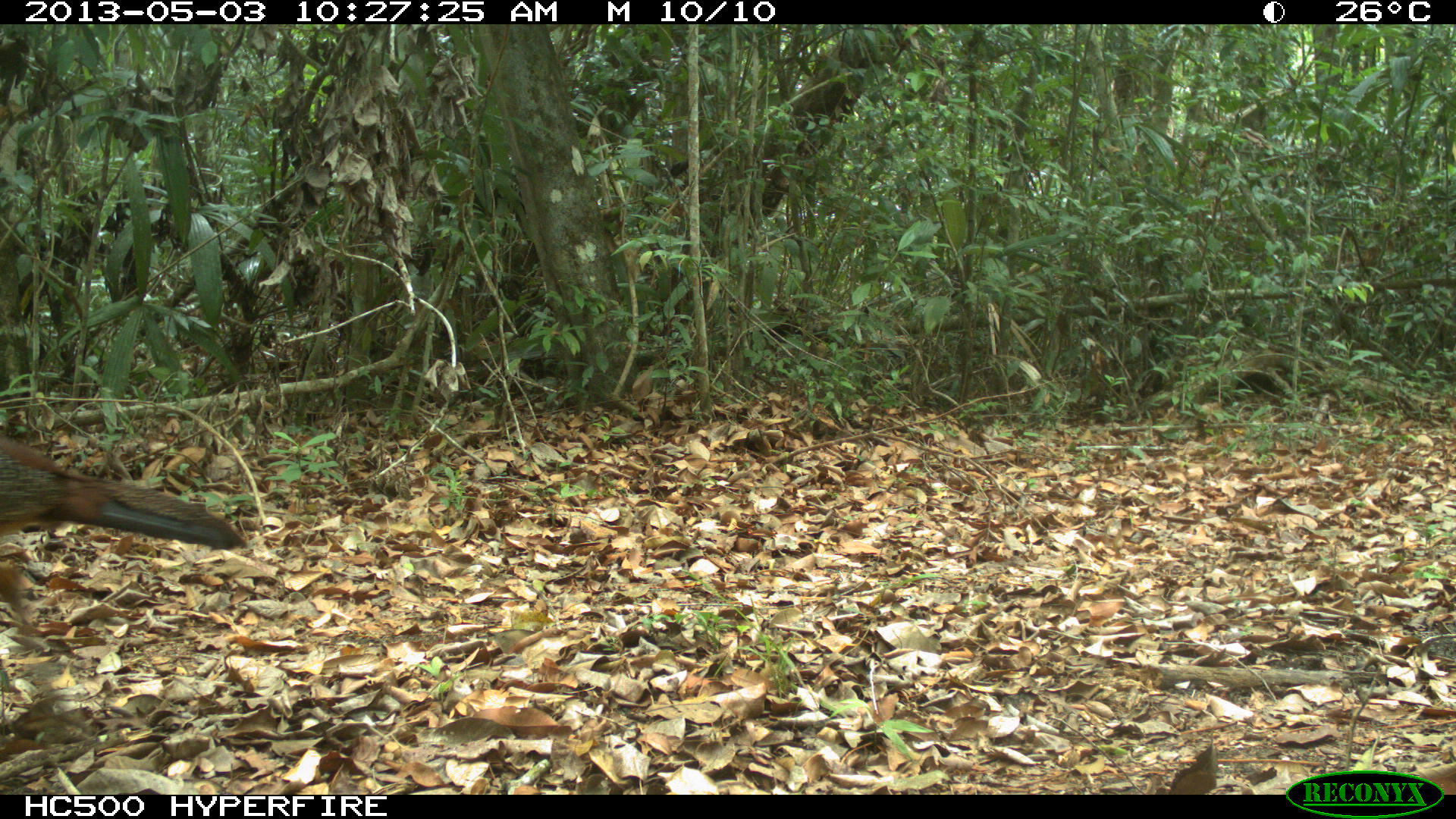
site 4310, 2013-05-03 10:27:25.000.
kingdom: Animalia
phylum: Chordata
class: Aves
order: Galliformes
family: Cracidae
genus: Crax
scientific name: Crax rubra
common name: great curassow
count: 1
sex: female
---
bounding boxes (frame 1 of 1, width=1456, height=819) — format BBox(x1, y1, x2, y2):
crax rubra: BBox(0, 436, 245, 636)